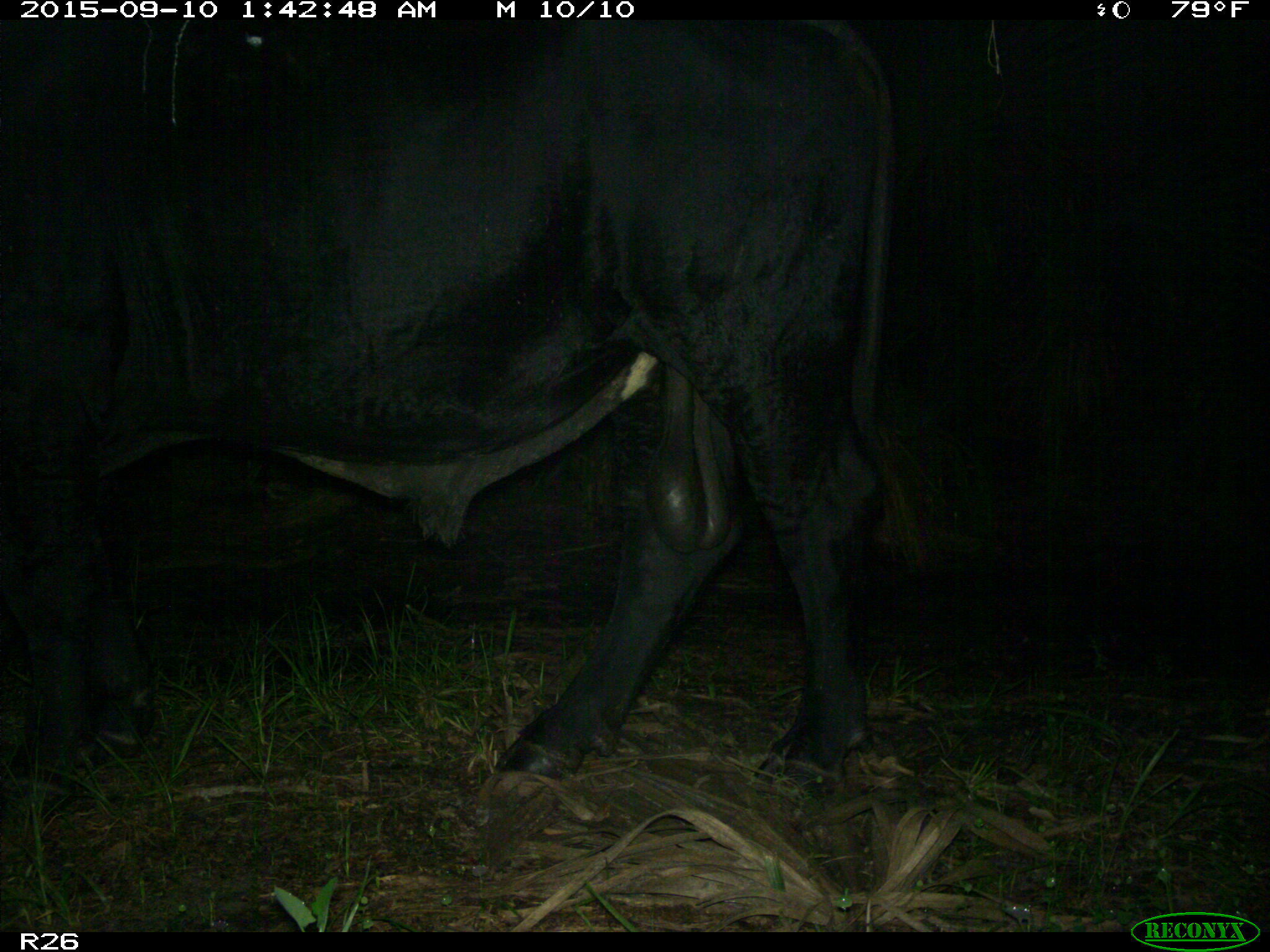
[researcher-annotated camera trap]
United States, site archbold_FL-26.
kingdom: Animalia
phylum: Chordata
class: Mammalia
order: Artiodactyla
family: Bovidae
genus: Bos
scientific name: Bos taurus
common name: domestic cow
Bos taurus (domestic cow).